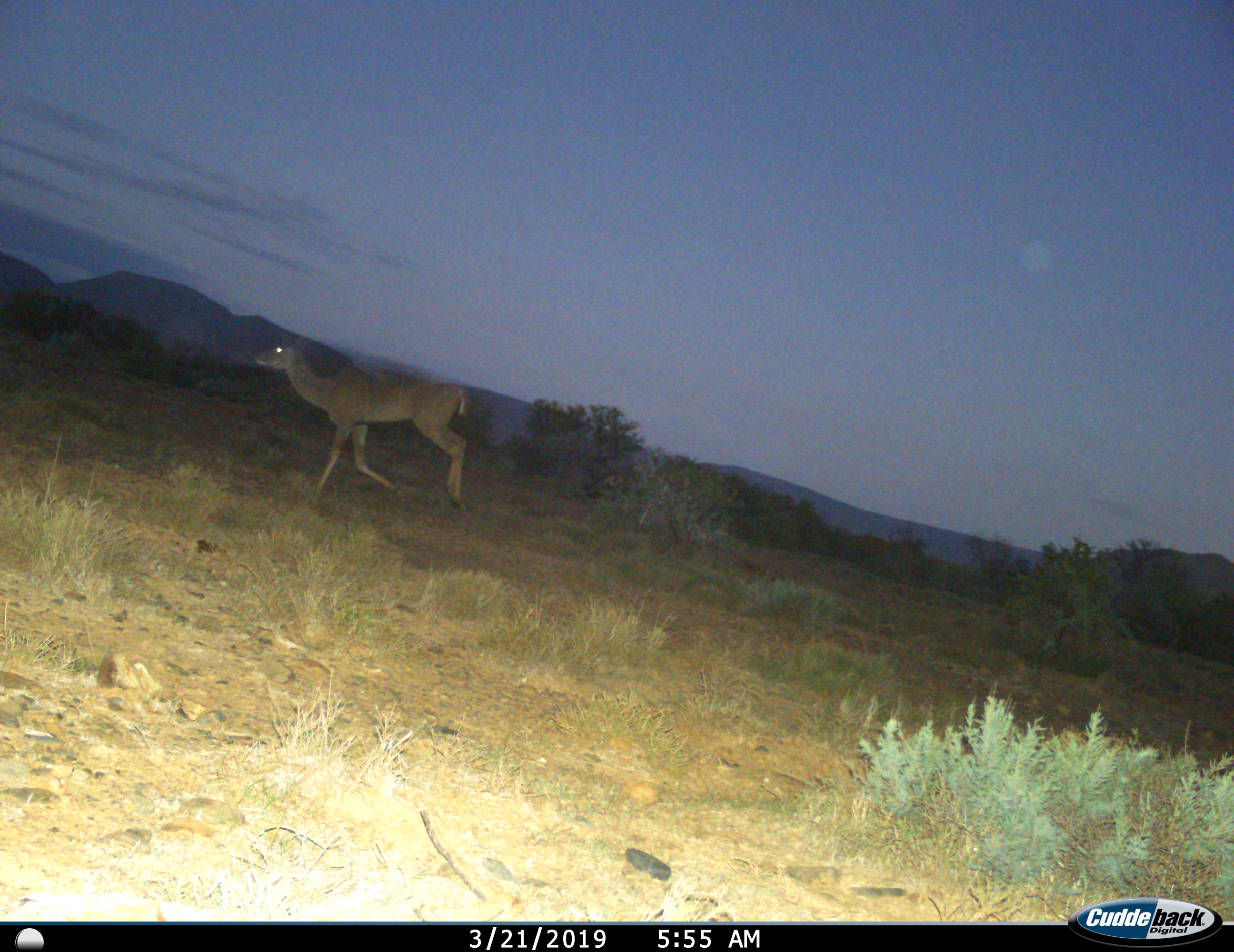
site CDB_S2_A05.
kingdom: Animalia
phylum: Chordata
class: Mammalia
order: Artiodactyla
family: Bovidae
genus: Tragelaphus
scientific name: Tragelaphus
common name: kudu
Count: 1.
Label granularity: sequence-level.